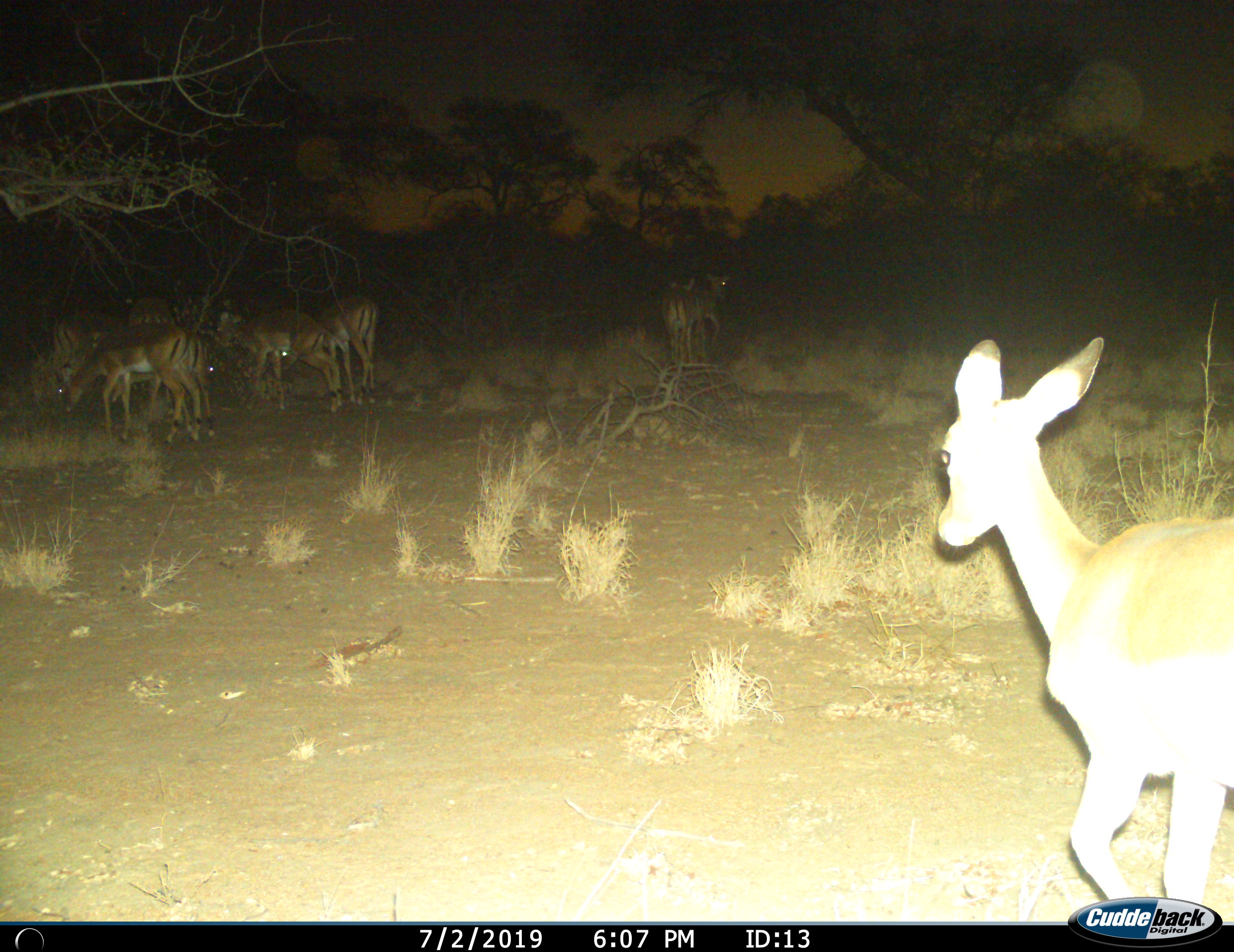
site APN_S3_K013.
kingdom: Animalia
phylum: Chordata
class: Mammalia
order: Artiodactyla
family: Bovidae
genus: Aepyceros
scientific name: Aepyceros melampus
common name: impala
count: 9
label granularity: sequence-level